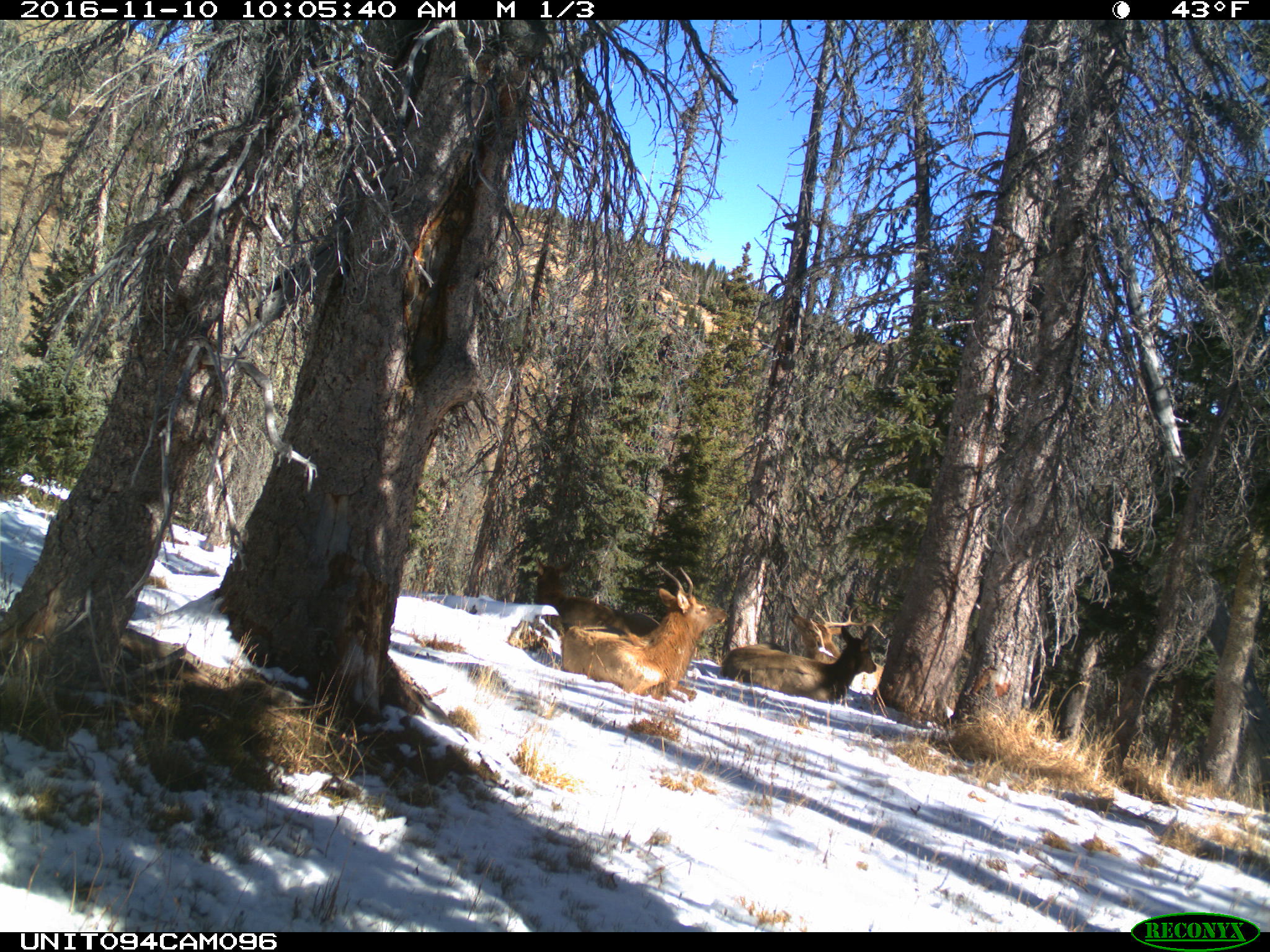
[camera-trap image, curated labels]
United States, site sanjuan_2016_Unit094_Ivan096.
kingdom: Animalia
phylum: Chordata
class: Mammalia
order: Artiodactyla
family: Cervidae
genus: Cervus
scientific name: Cervus elaphus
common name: red deer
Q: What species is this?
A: Cervus elaphus (red deer).